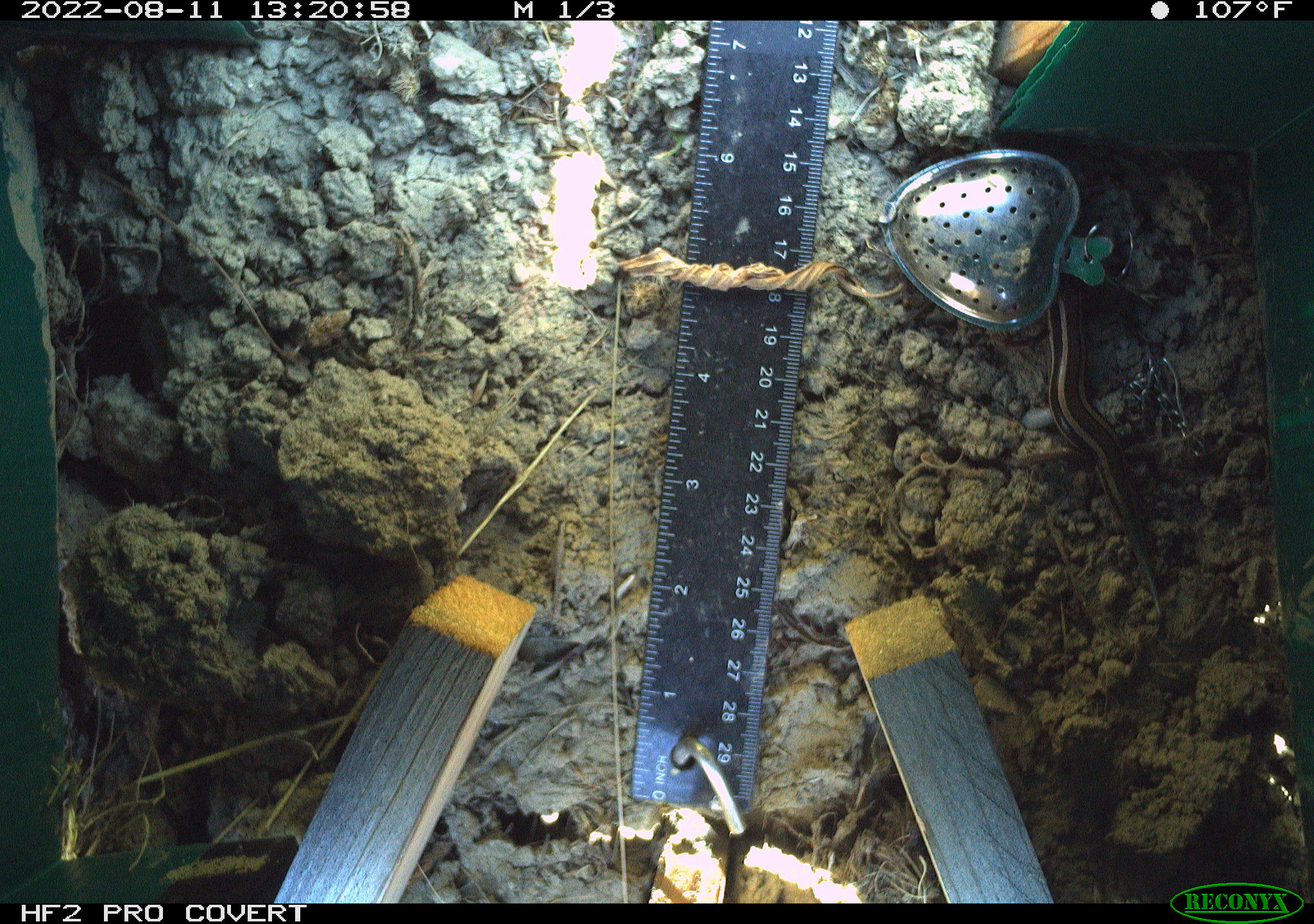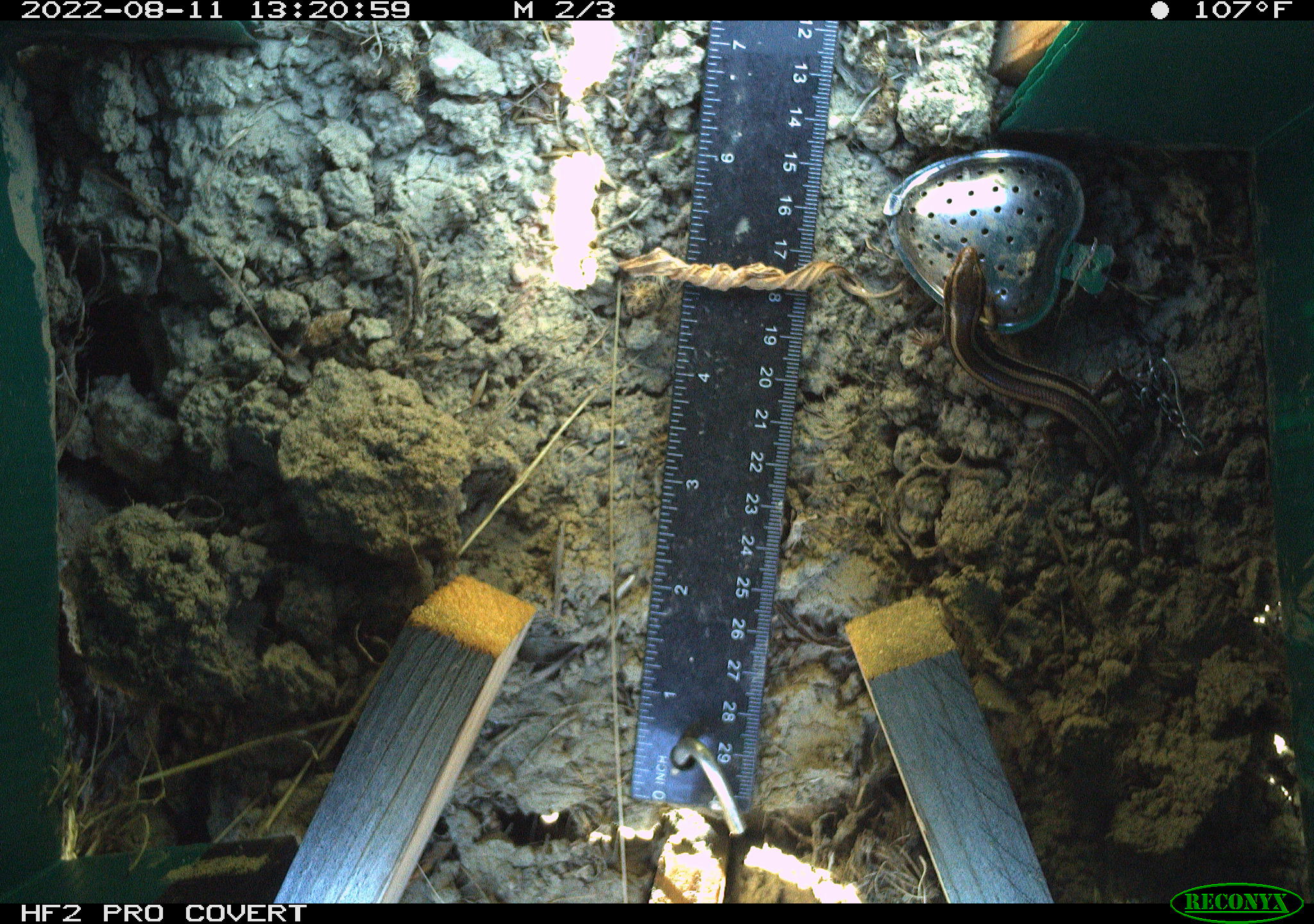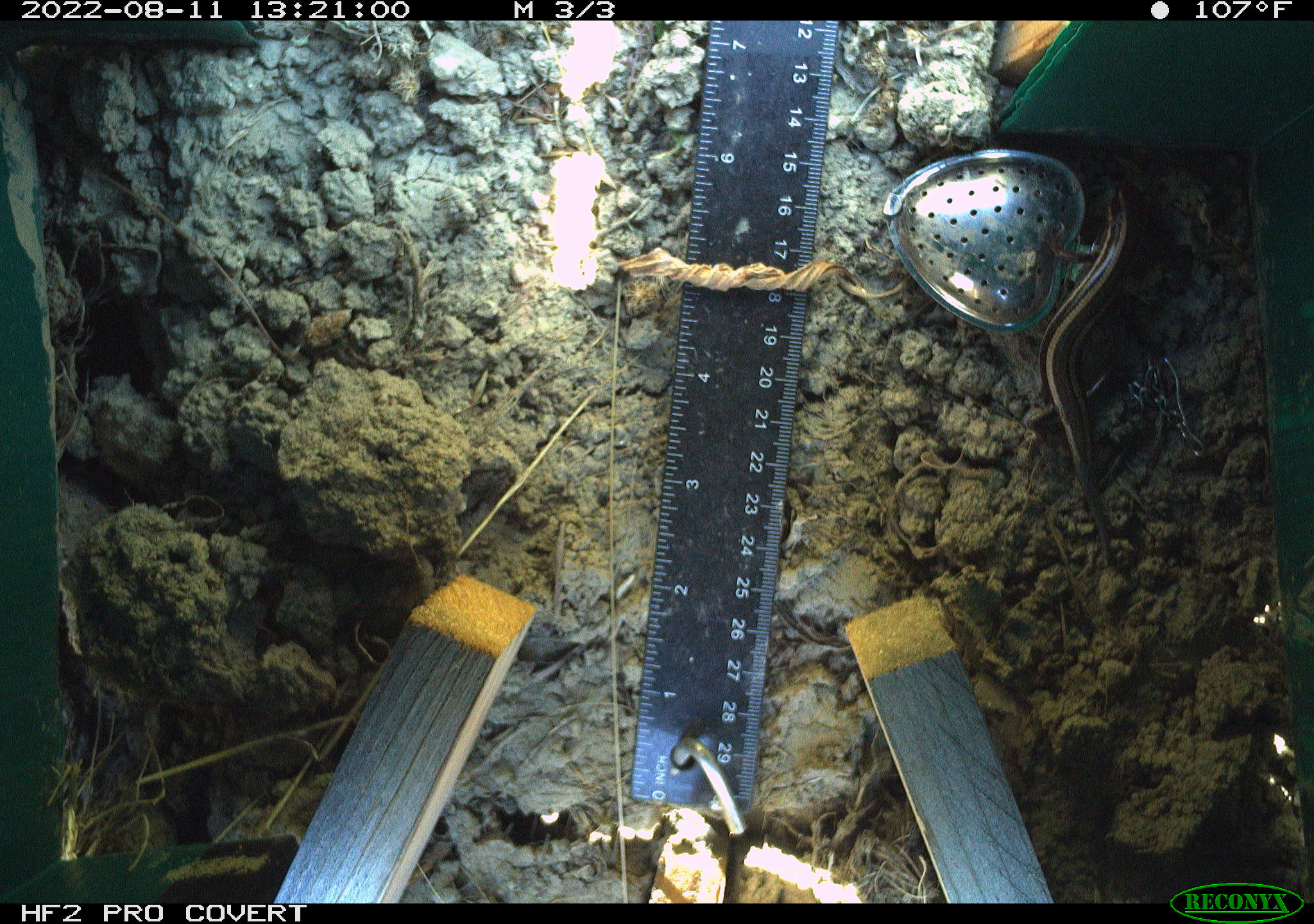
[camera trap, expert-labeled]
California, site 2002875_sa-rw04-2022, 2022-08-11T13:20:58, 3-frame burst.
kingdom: Animalia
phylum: Chordata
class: Reptilia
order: Squamata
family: Scincidae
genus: Plestiodon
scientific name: Plestiodon skiltonianus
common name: western skink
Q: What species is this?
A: Western skink (Plestiodon skiltonianus).